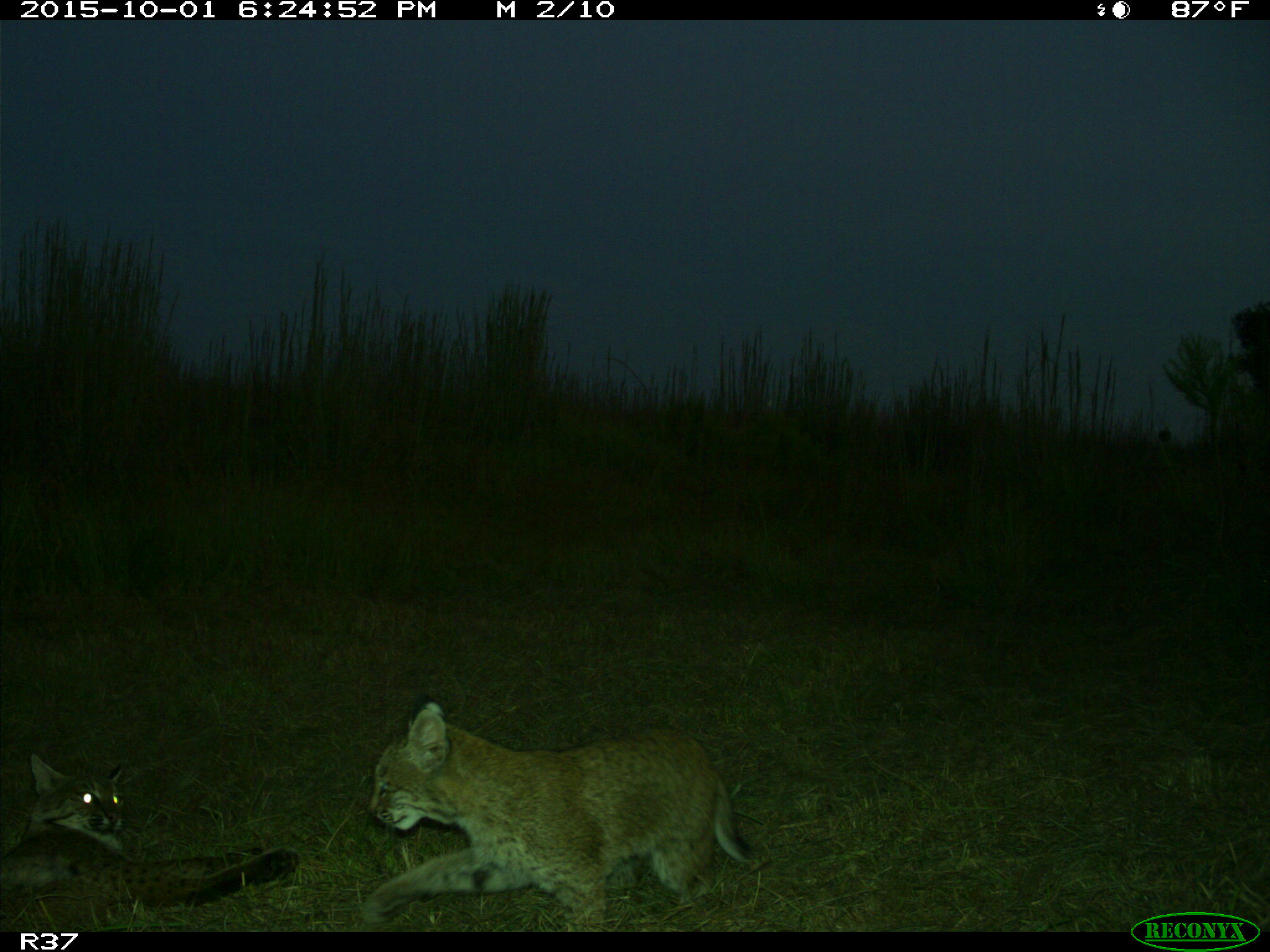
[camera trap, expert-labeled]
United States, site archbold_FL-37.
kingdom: Animalia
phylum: Chordata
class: Mammalia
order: Carnivora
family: Felidae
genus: Lynx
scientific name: Lynx rufus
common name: bobcat